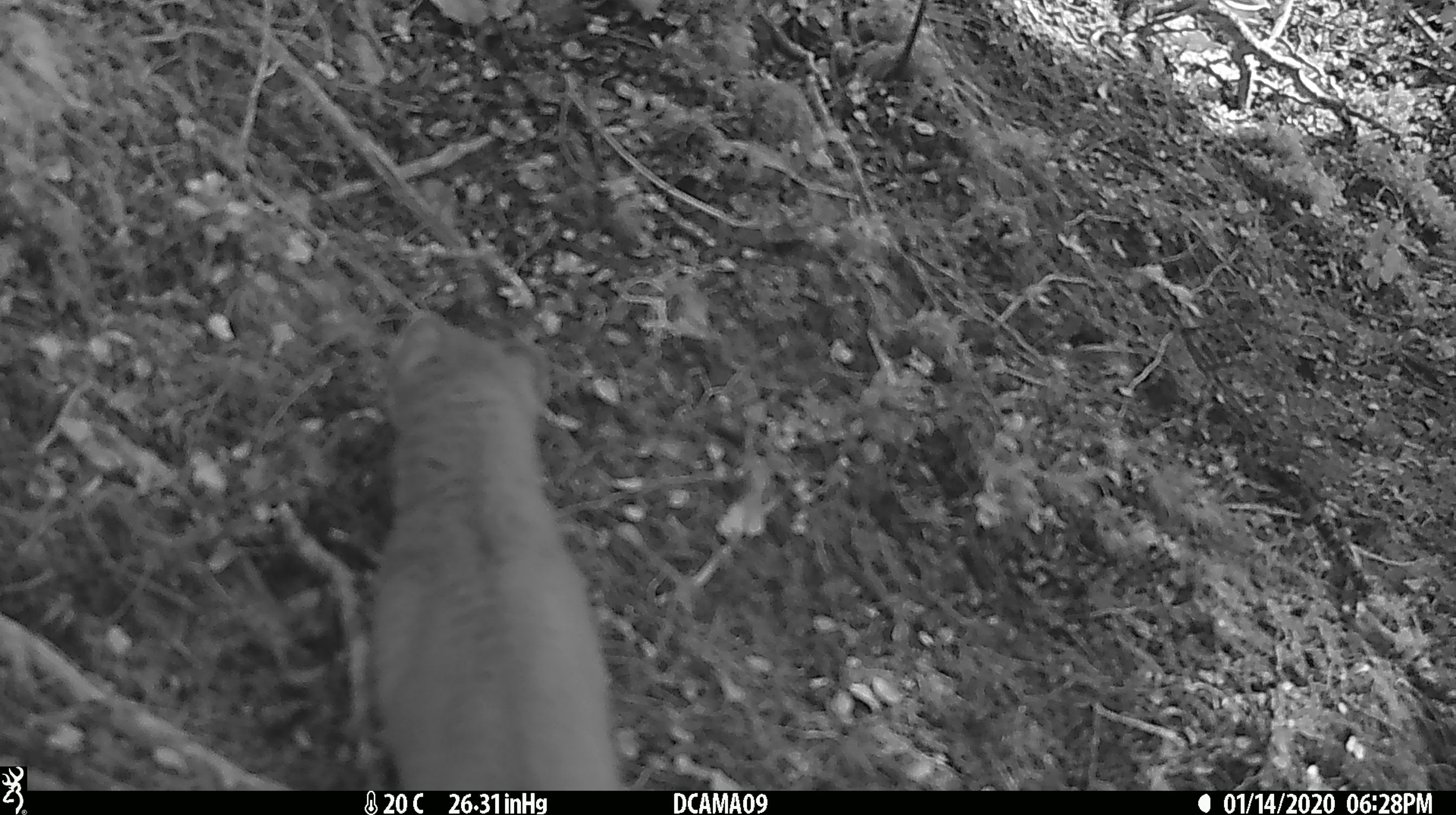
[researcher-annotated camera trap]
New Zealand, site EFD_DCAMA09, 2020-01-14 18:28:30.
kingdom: Animalia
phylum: Chordata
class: Mammalia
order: Carnivora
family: Mustelidae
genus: Mustela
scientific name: Mustela erminea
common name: stoat